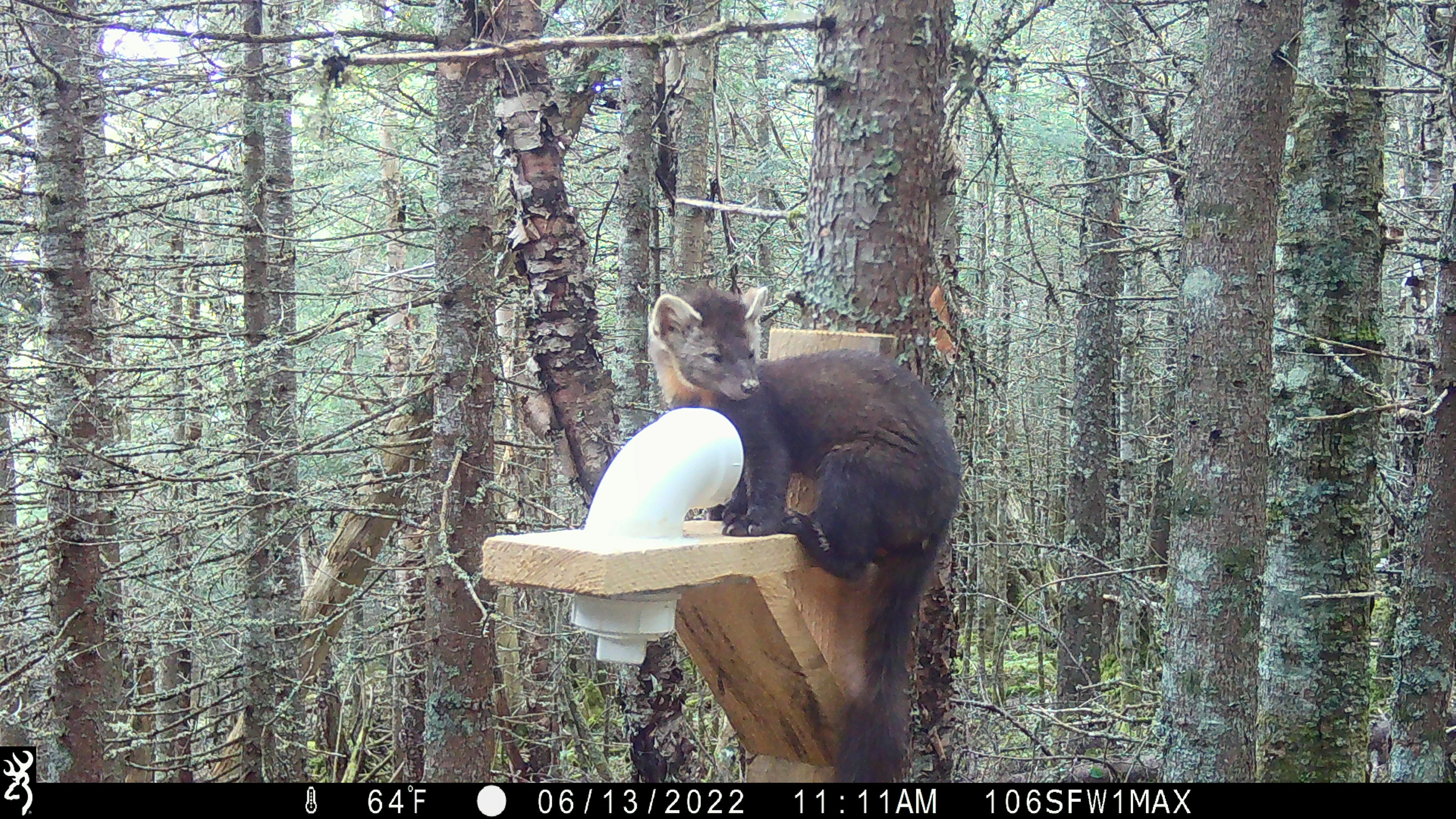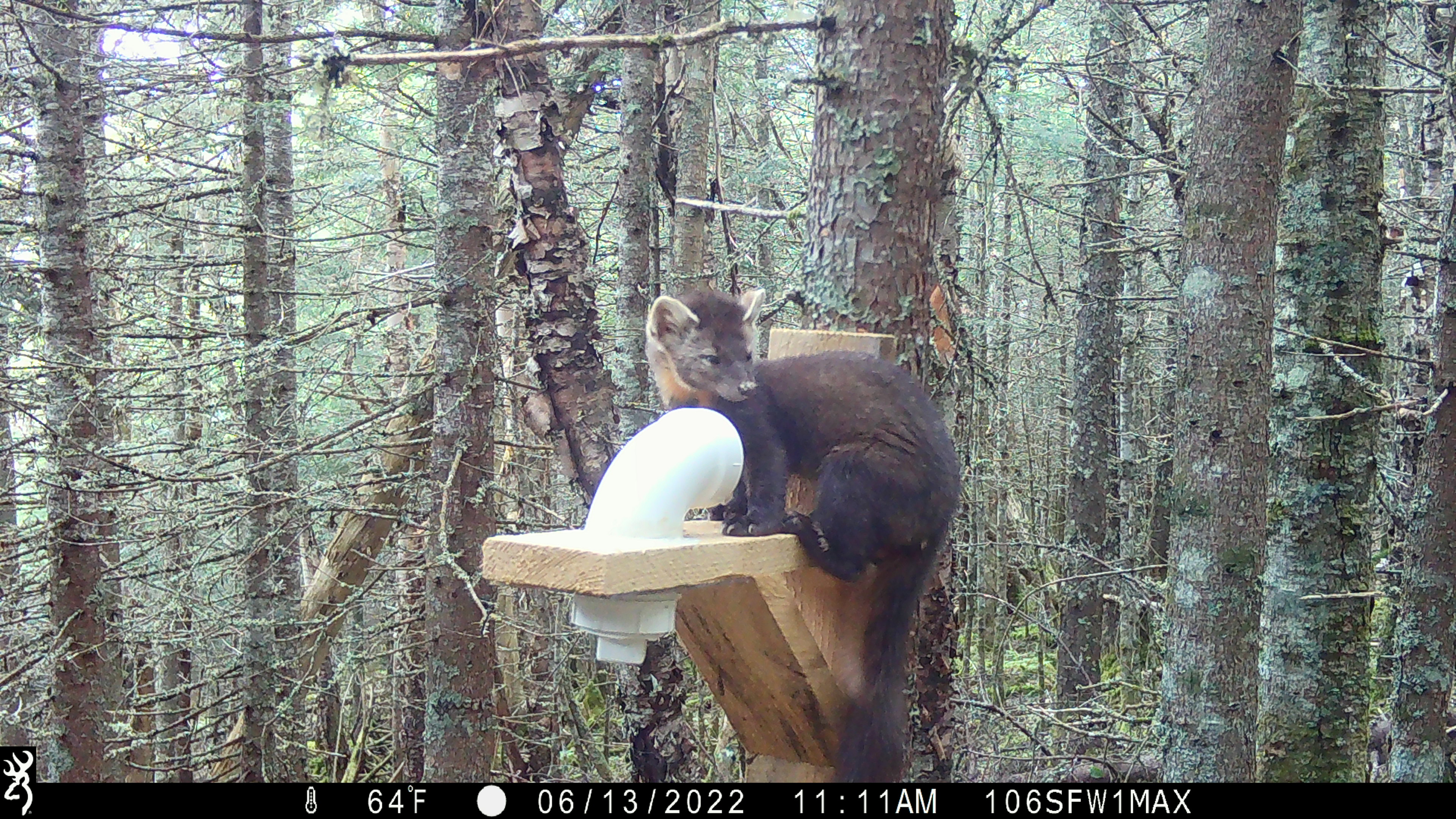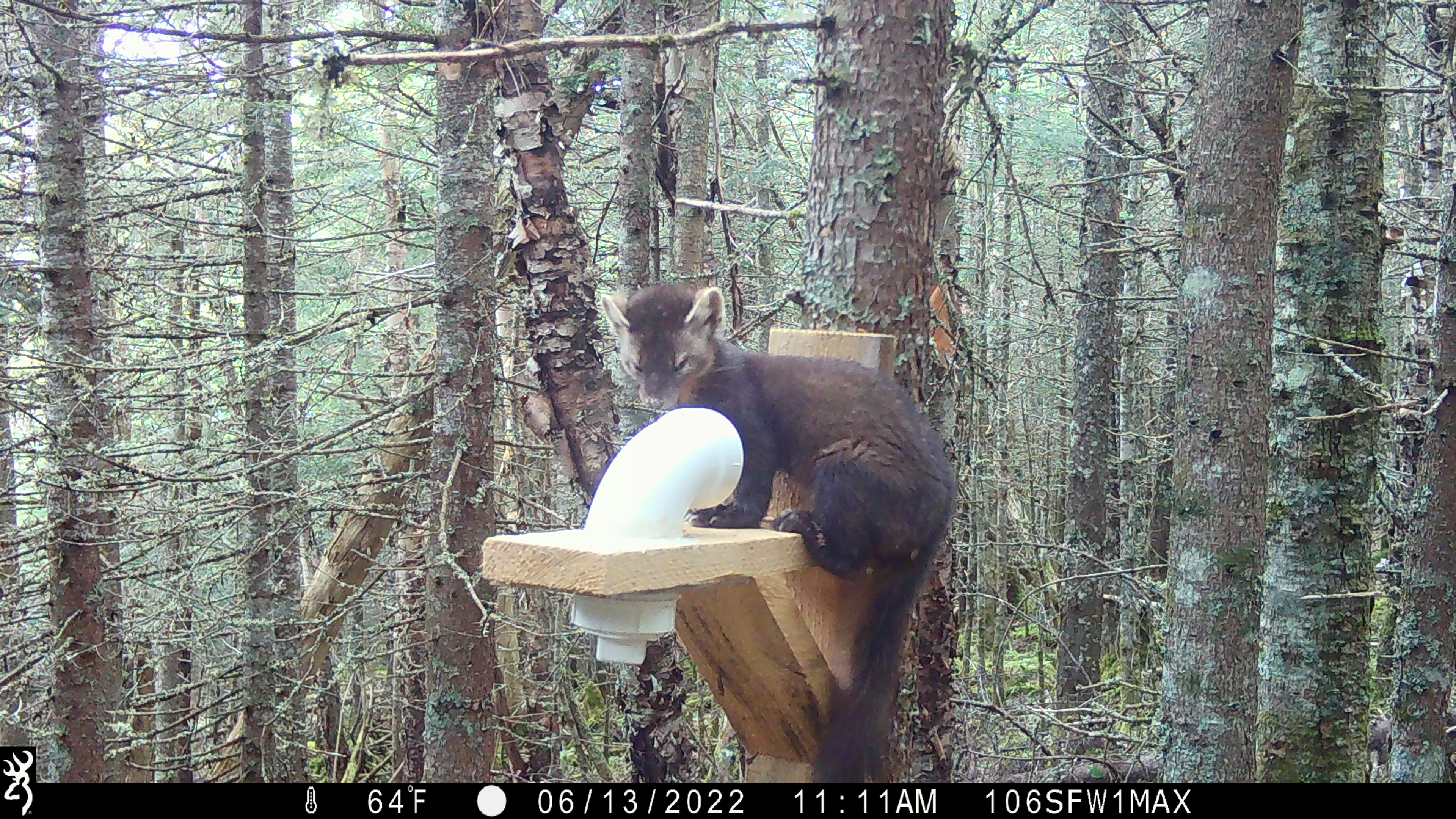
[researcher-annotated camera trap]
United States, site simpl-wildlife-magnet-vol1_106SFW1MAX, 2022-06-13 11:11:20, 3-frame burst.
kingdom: Animalia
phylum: Chordata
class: Mammalia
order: Carnivora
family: Mustelidae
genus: Martes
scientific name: Martes americana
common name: american marten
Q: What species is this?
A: American marten (Martes americana).